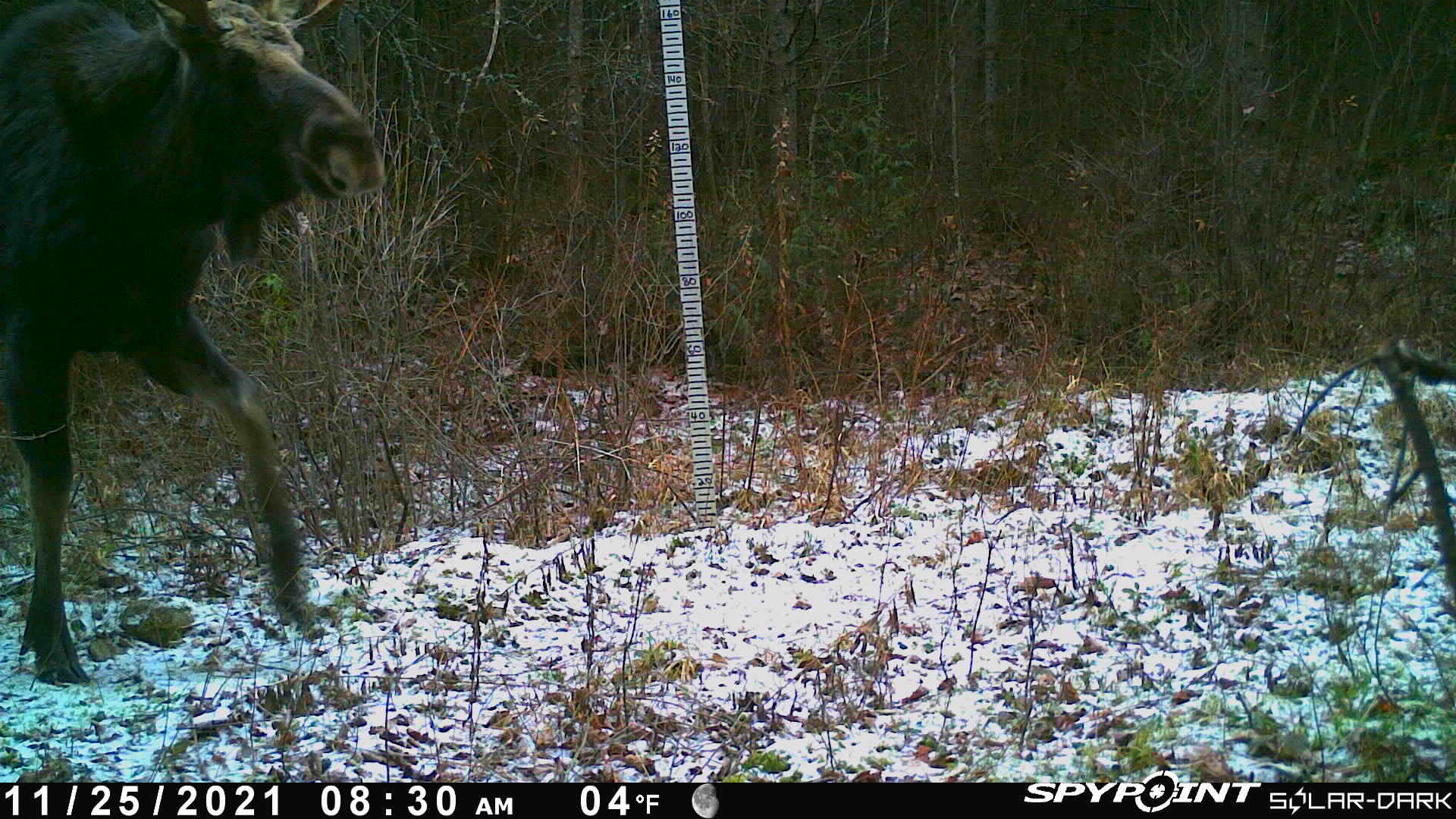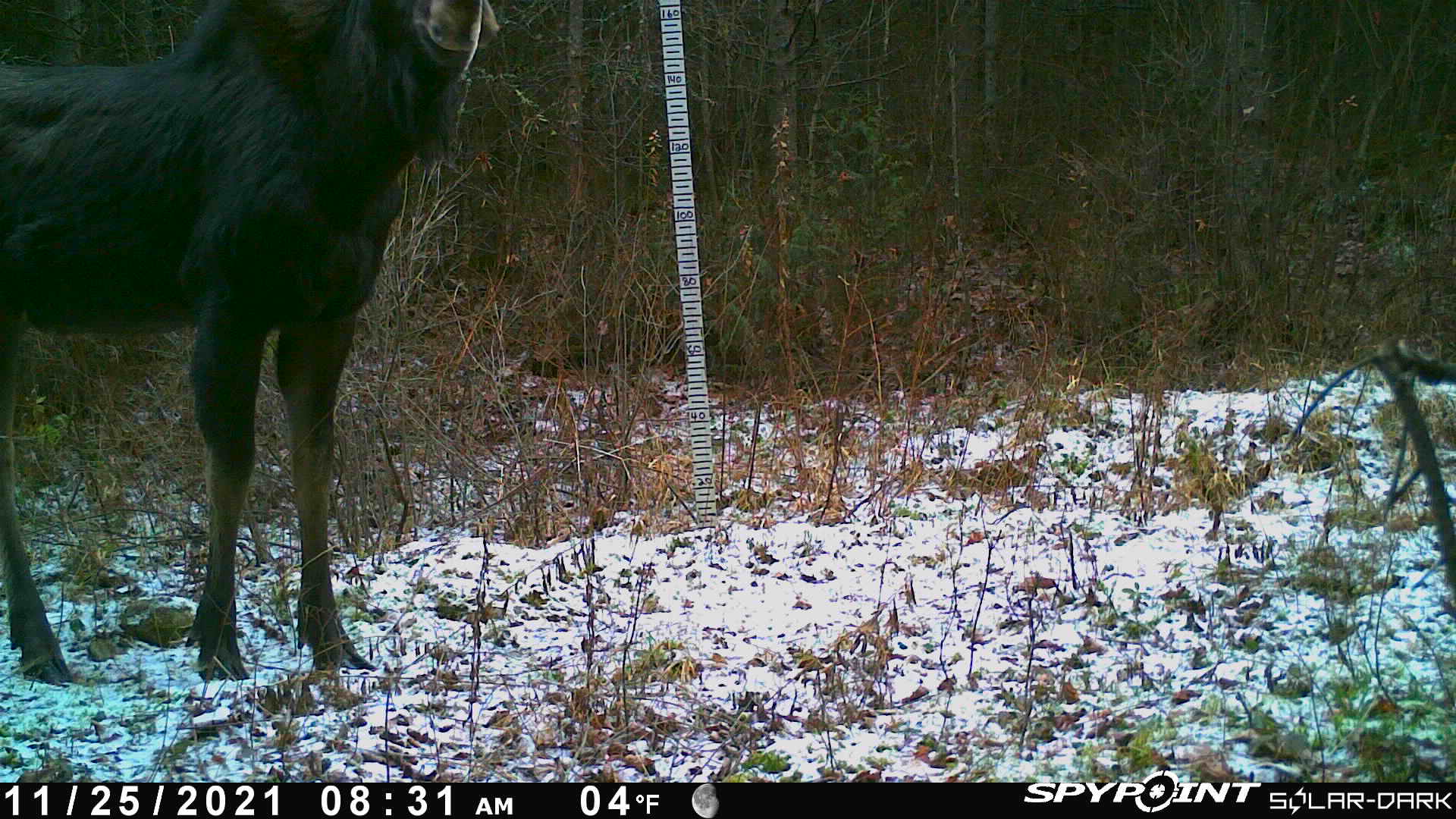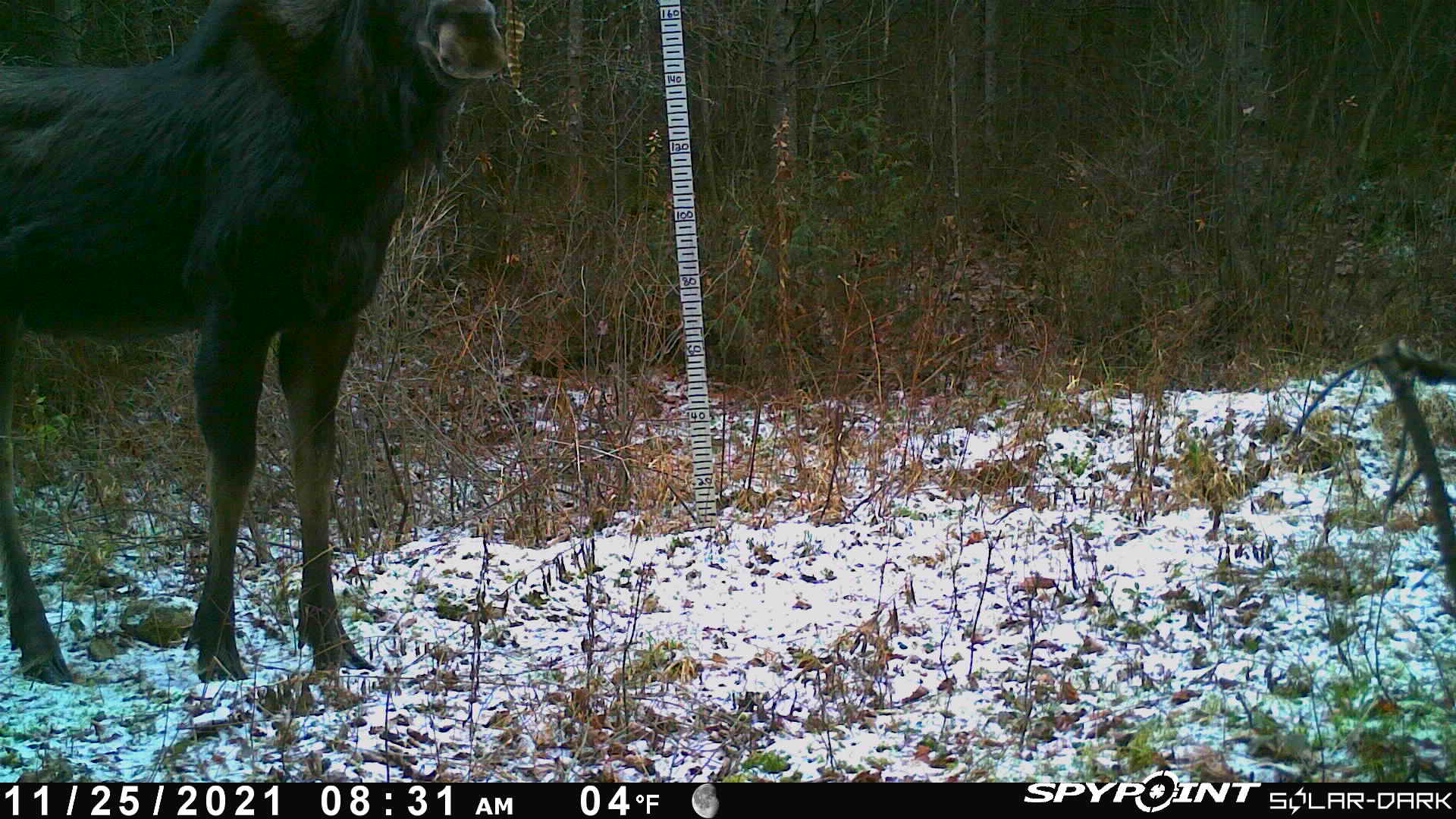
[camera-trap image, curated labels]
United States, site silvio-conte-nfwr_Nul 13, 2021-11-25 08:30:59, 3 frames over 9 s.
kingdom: Animalia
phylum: Chordata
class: Mammalia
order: Artiodactyla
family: Cervidae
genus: Alces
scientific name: Alces alces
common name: moose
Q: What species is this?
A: Moose (Alces alces).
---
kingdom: Animalia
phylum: Chordata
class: Mammalia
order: Rodentia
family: Sciuridae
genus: Tamiasciurus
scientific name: Tamiasciurus hudsonicus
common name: red squirrel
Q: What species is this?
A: Red squirrel (Tamiasciurus hudsonicus).